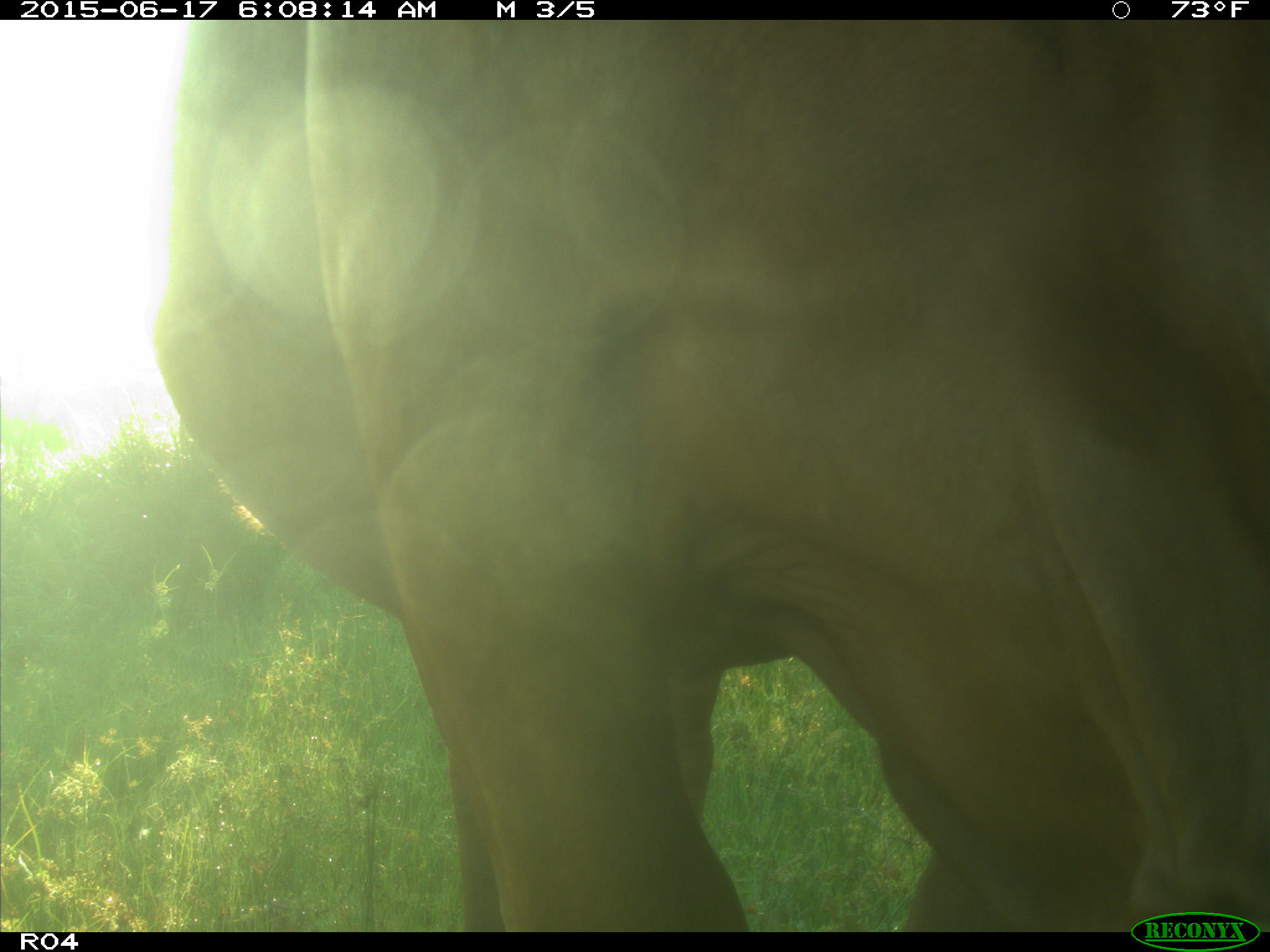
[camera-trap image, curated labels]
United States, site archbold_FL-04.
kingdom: Animalia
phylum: Chordata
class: Mammalia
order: Artiodactyla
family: Bovidae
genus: Bos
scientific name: Bos taurus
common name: domestic cow